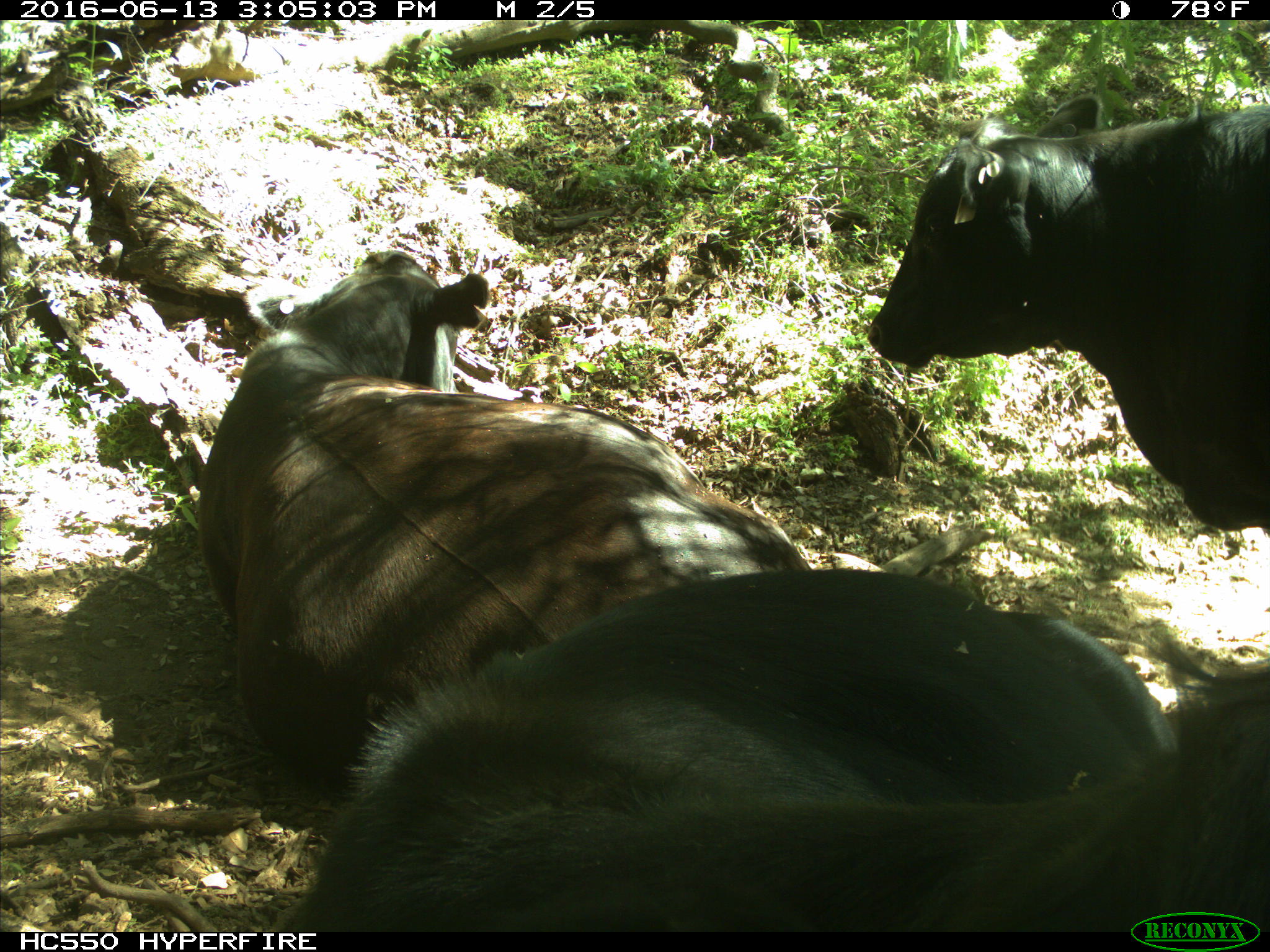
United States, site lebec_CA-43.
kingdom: Animalia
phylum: Chordata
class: Mammalia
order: Artiodactyla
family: Bovidae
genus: Bos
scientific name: Bos taurus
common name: domestic cow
Bos taurus (domestic cow).